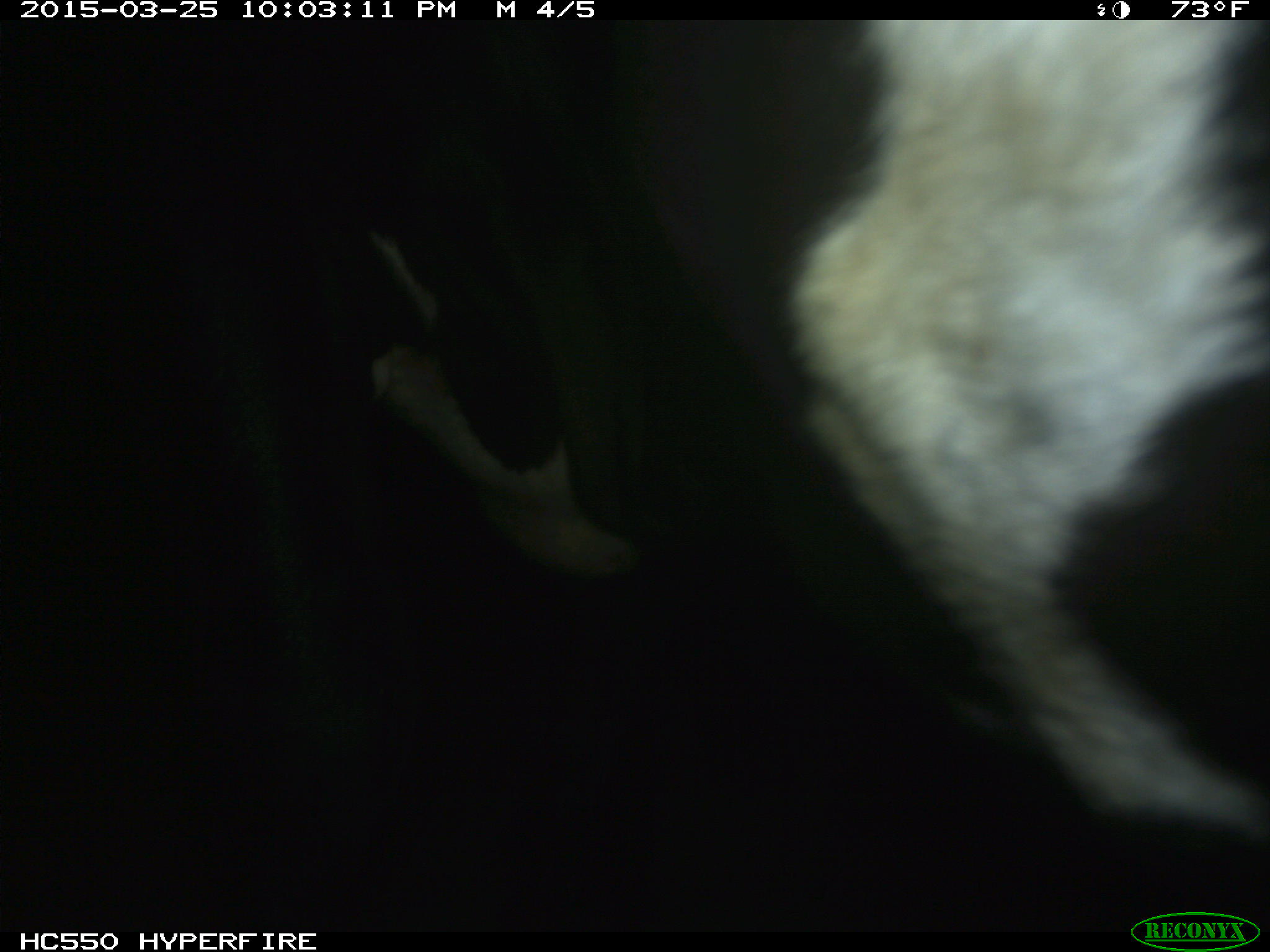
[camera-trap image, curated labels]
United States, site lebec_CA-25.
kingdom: Animalia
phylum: Chordata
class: Mammalia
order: Artiodactyla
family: Bovidae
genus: Bos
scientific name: Bos taurus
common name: domestic cow